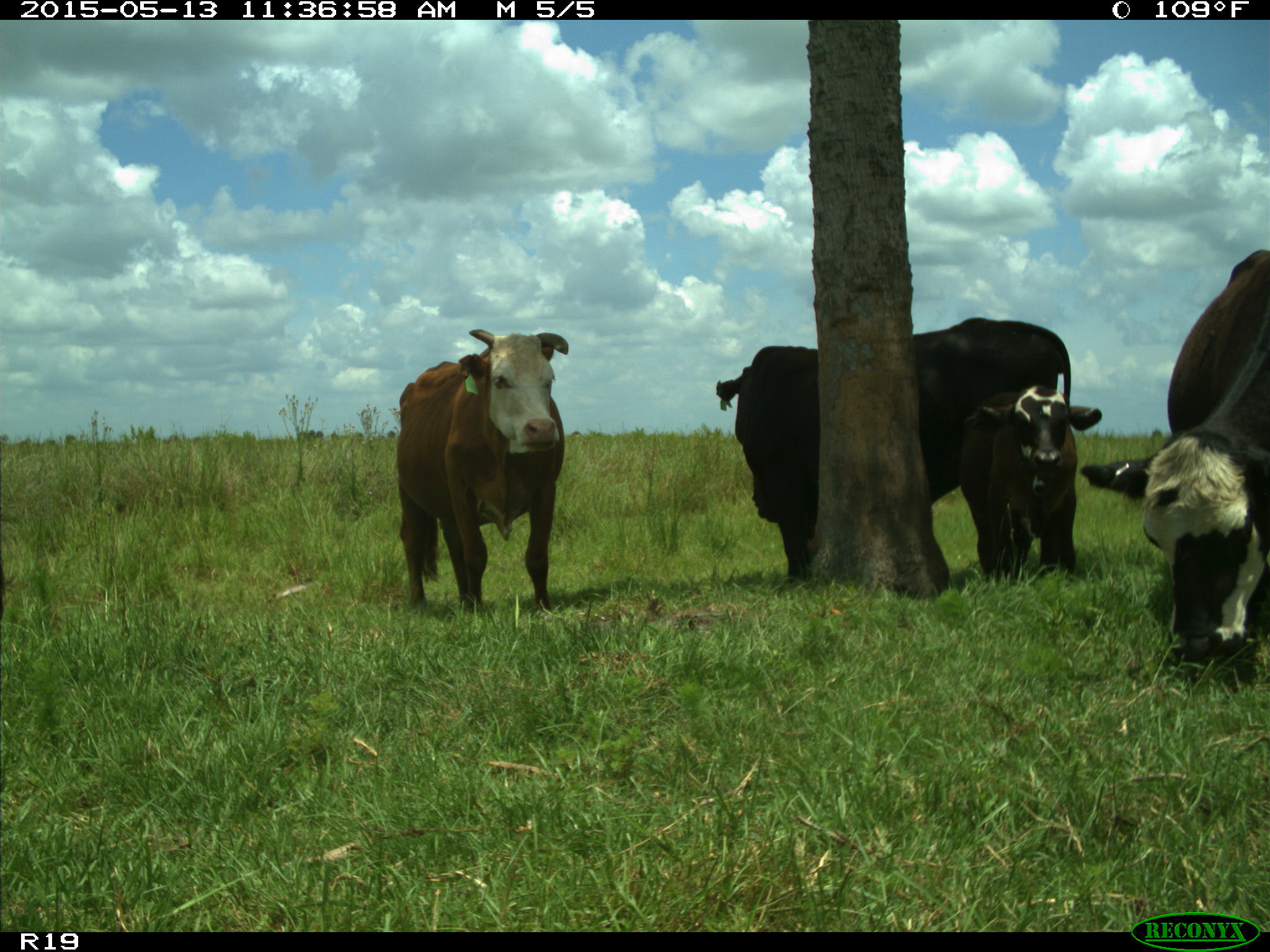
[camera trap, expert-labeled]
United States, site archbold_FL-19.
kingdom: Animalia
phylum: Chordata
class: Mammalia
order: Artiodactyla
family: Bovidae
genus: Bos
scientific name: Bos taurus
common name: domestic cow